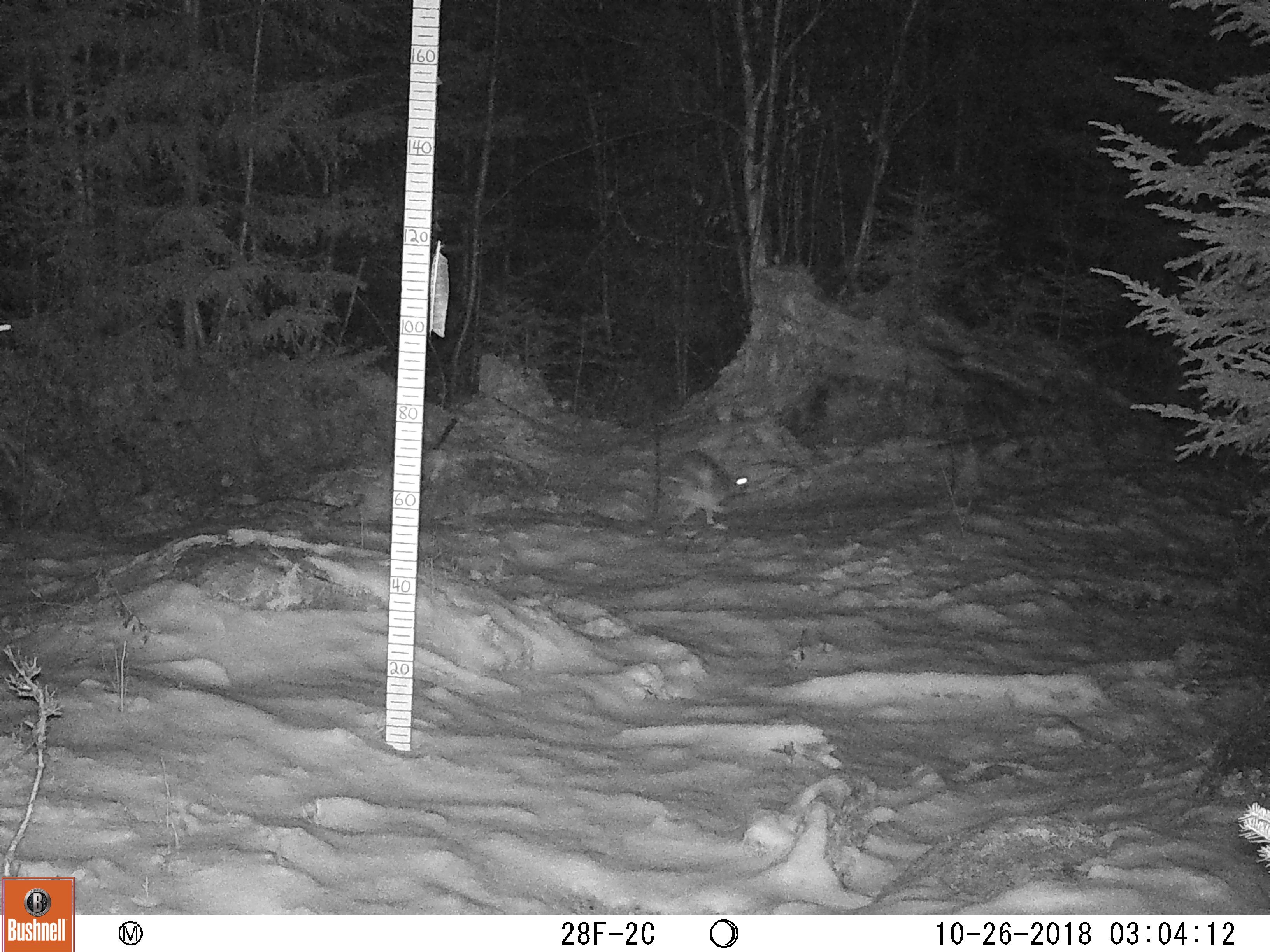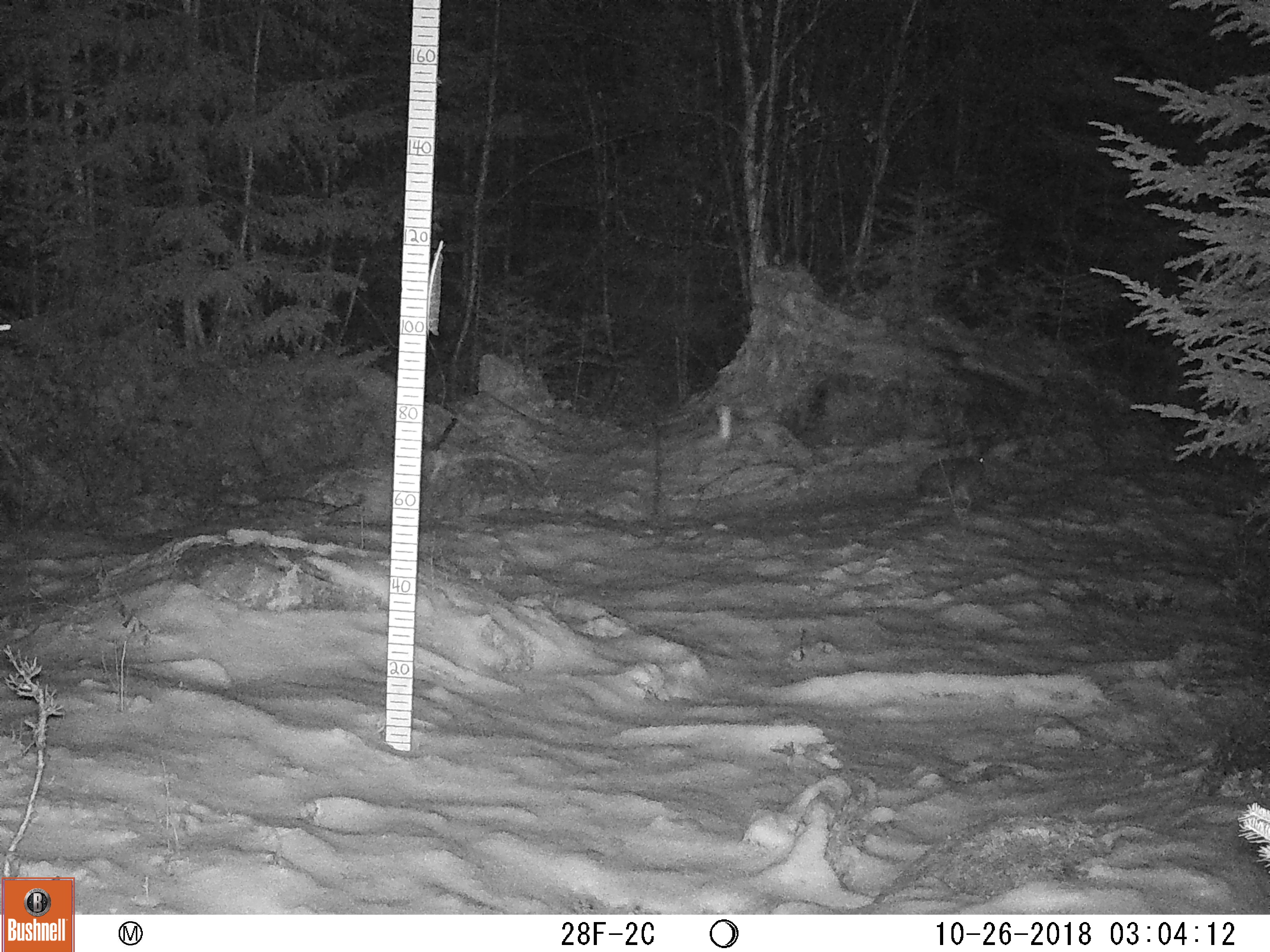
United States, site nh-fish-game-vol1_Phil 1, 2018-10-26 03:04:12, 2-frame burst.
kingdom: Animalia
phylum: Chordata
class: Mammalia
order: Lagomorpha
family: Leporidae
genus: Lepus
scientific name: Lepus americanus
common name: snowshoe hare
Snowshoe hare (Lepus americanus).